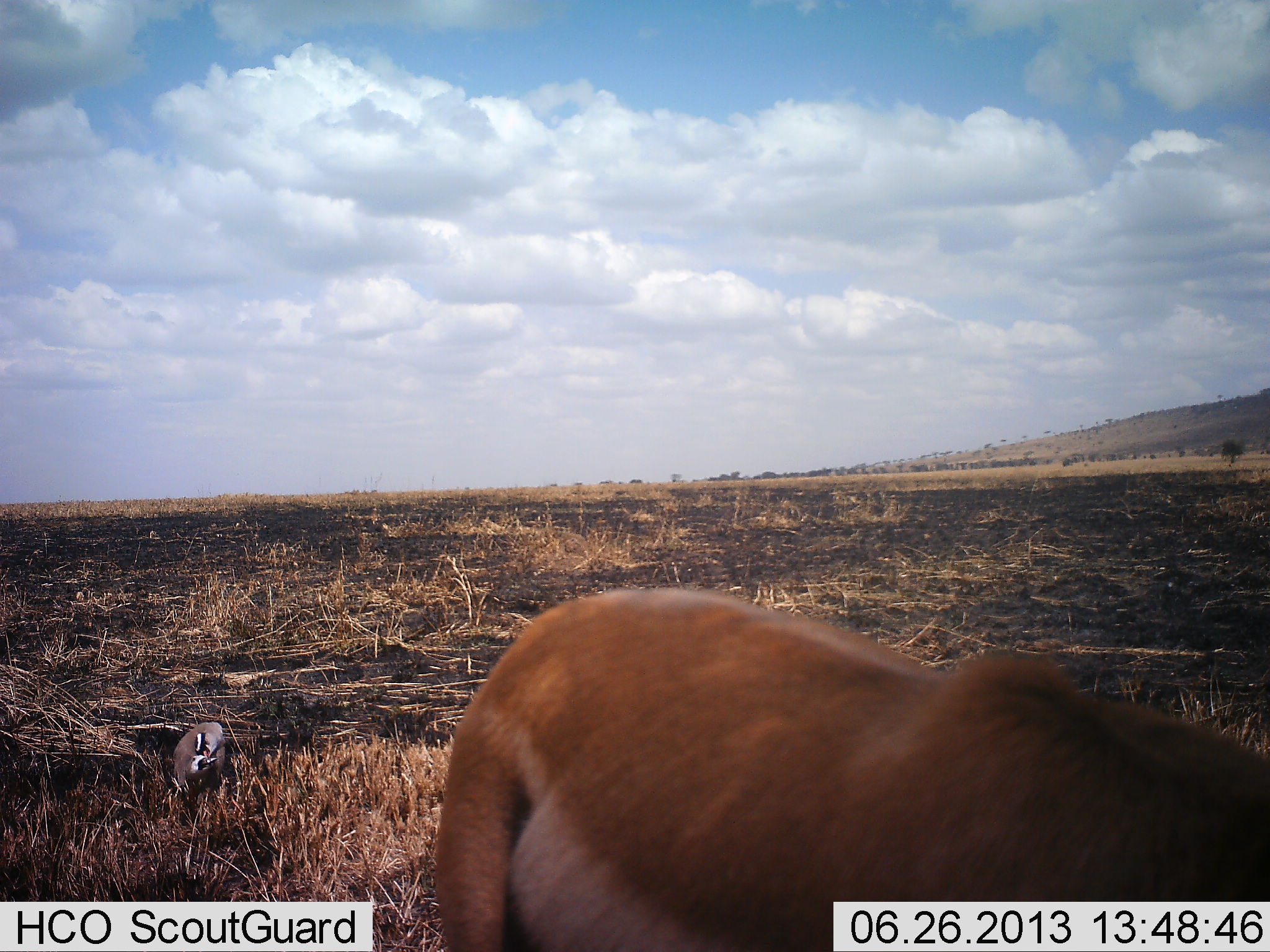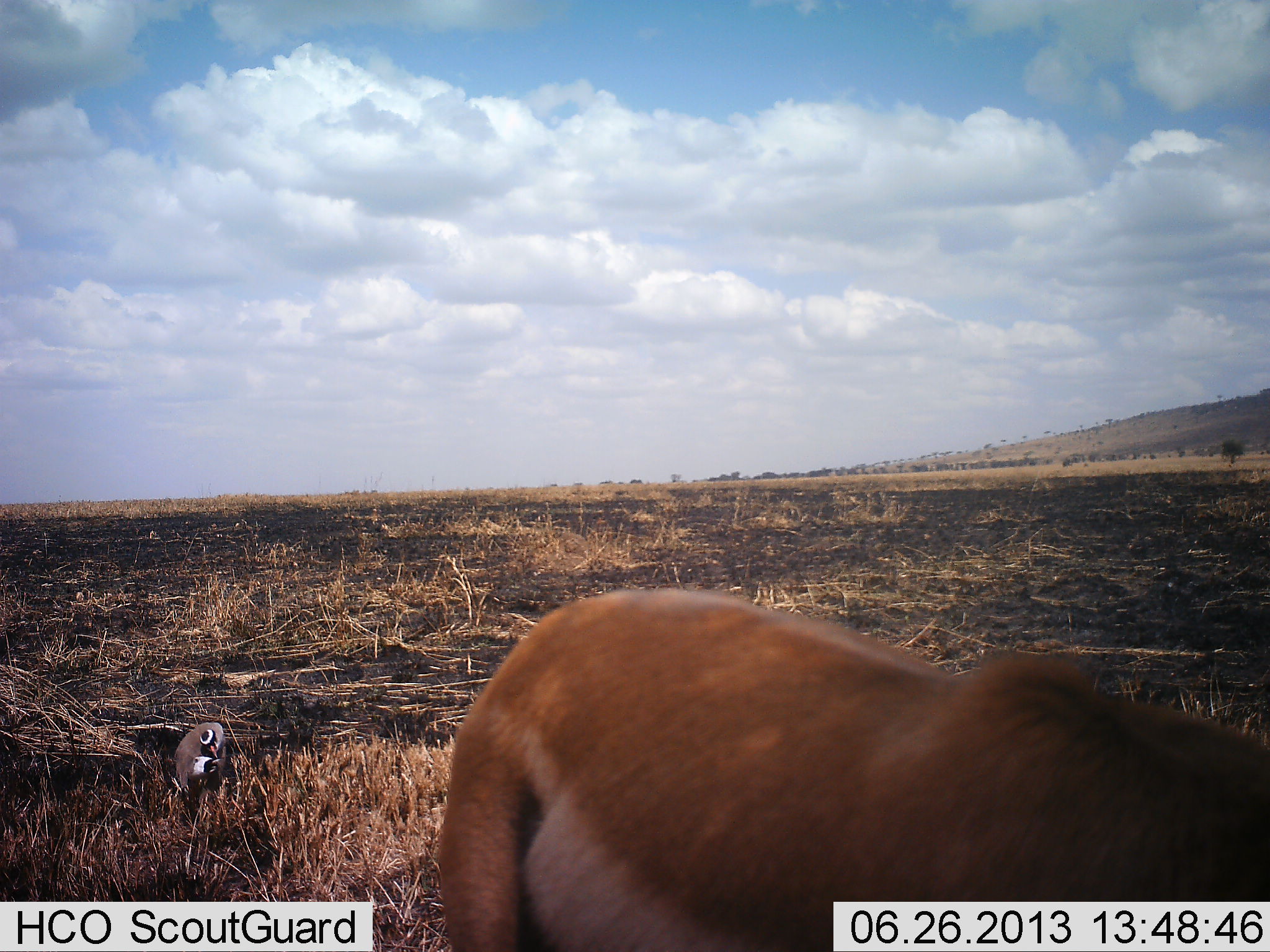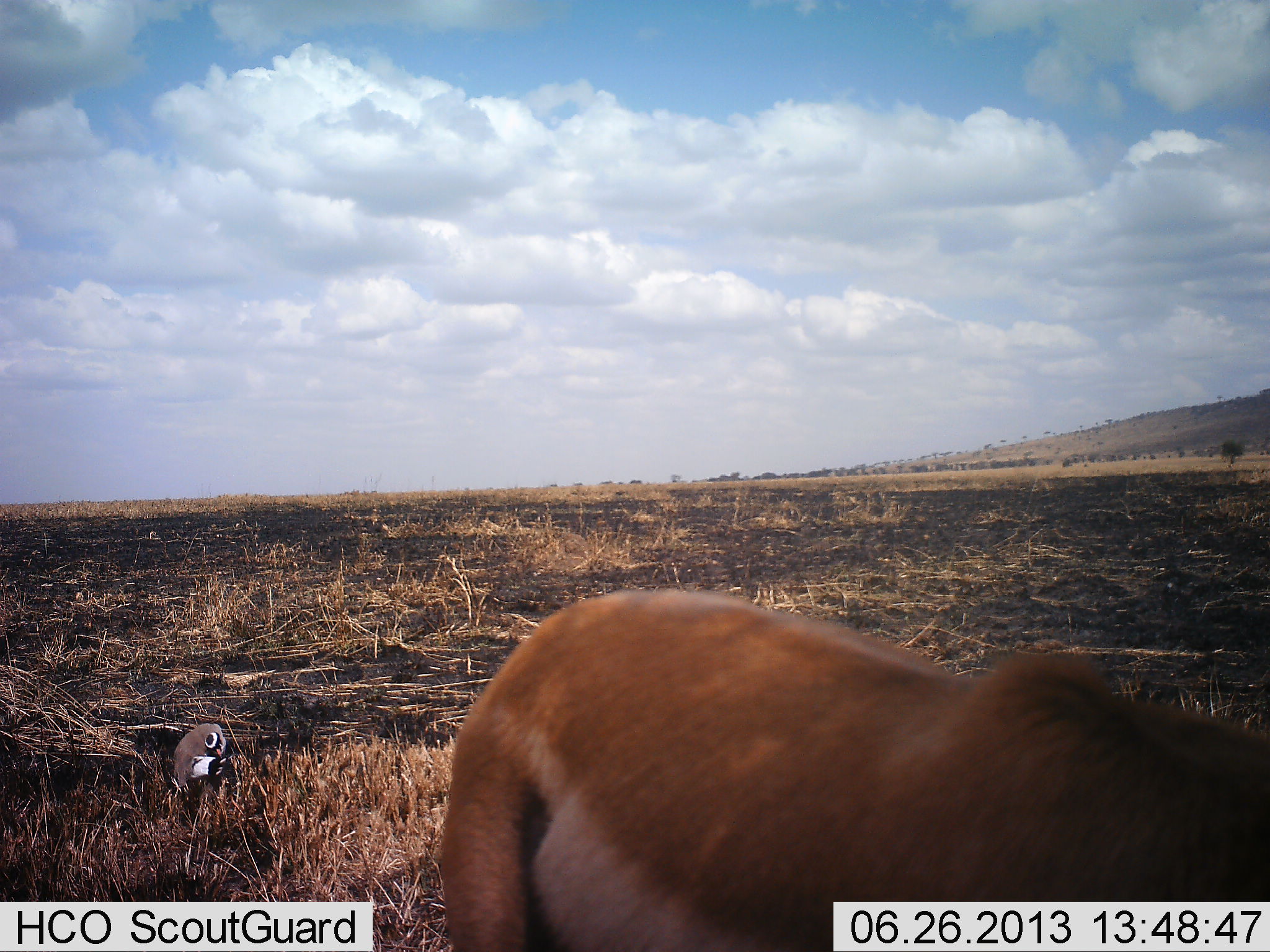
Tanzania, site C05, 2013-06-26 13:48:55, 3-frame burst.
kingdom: Animalia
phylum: Chordata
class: Mammalia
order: Artiodactyla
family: Bovidae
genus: Eudorcas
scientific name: Eudorcas thomsonii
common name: thomson's gazelle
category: gazellethomsons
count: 1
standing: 82%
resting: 0%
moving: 0%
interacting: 0%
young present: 0%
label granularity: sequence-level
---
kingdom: Animalia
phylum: Chordata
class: Aves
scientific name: Aves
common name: bird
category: otherbird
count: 1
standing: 93%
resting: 0%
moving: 7%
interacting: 0%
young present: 0%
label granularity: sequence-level